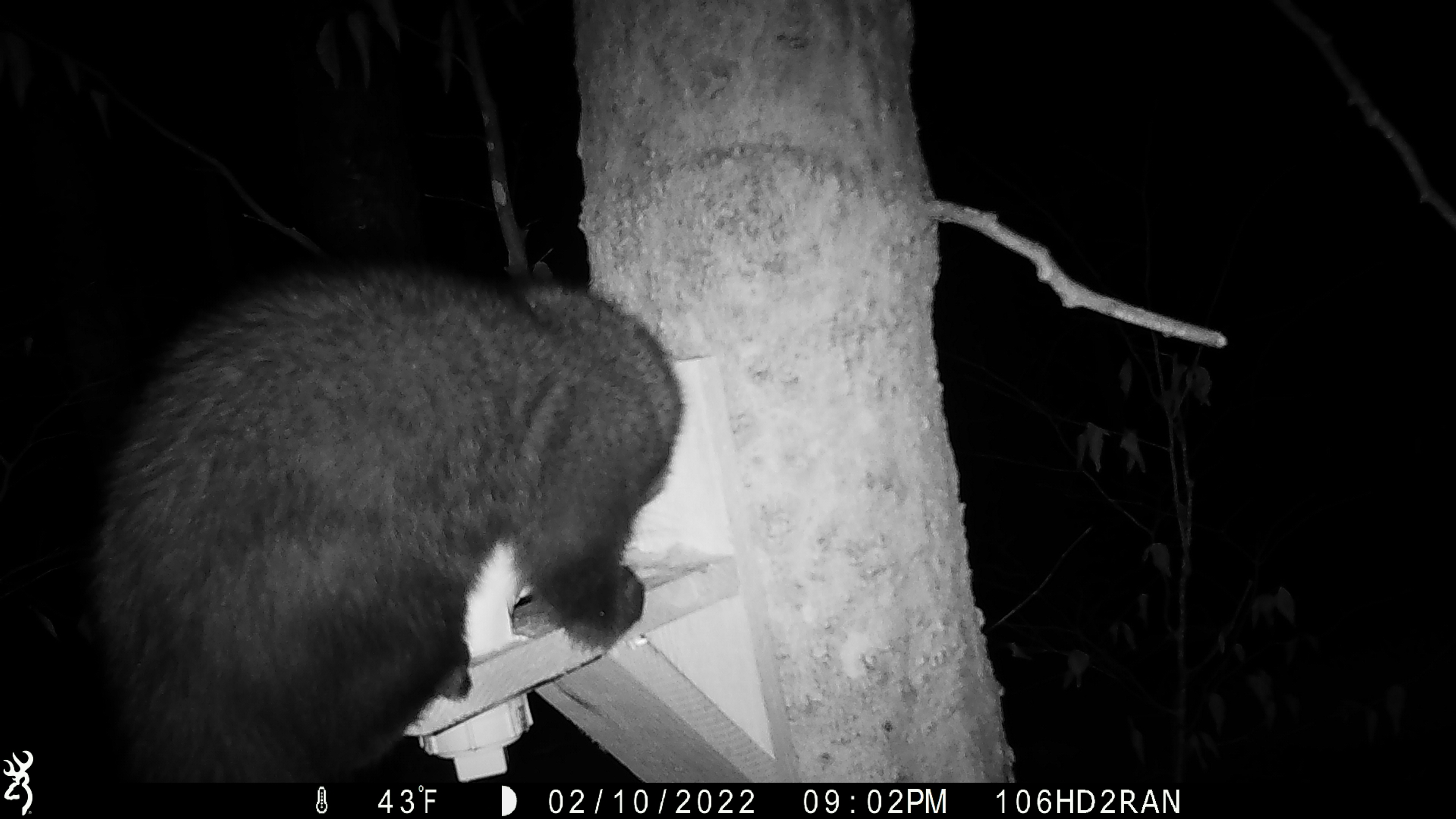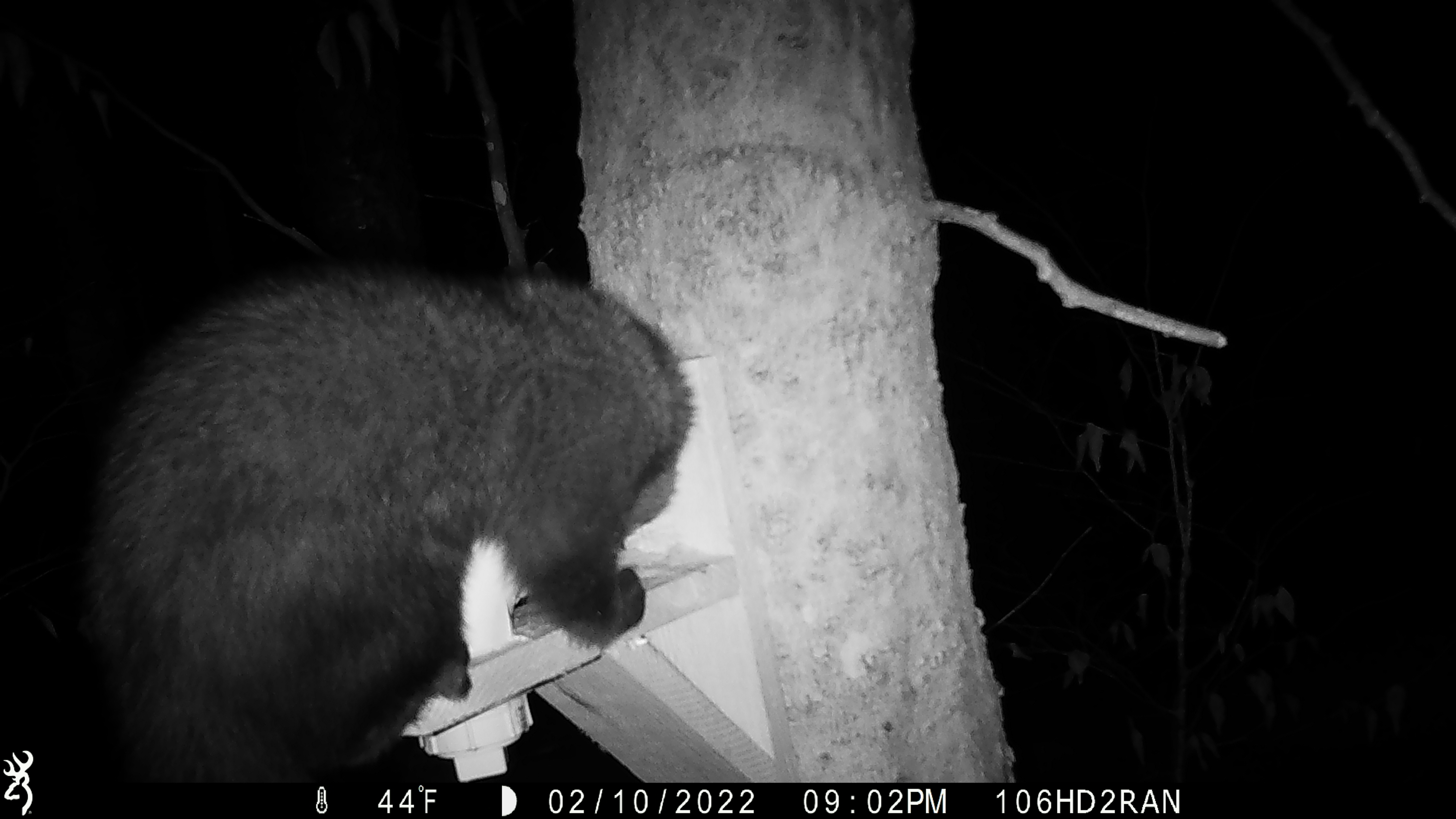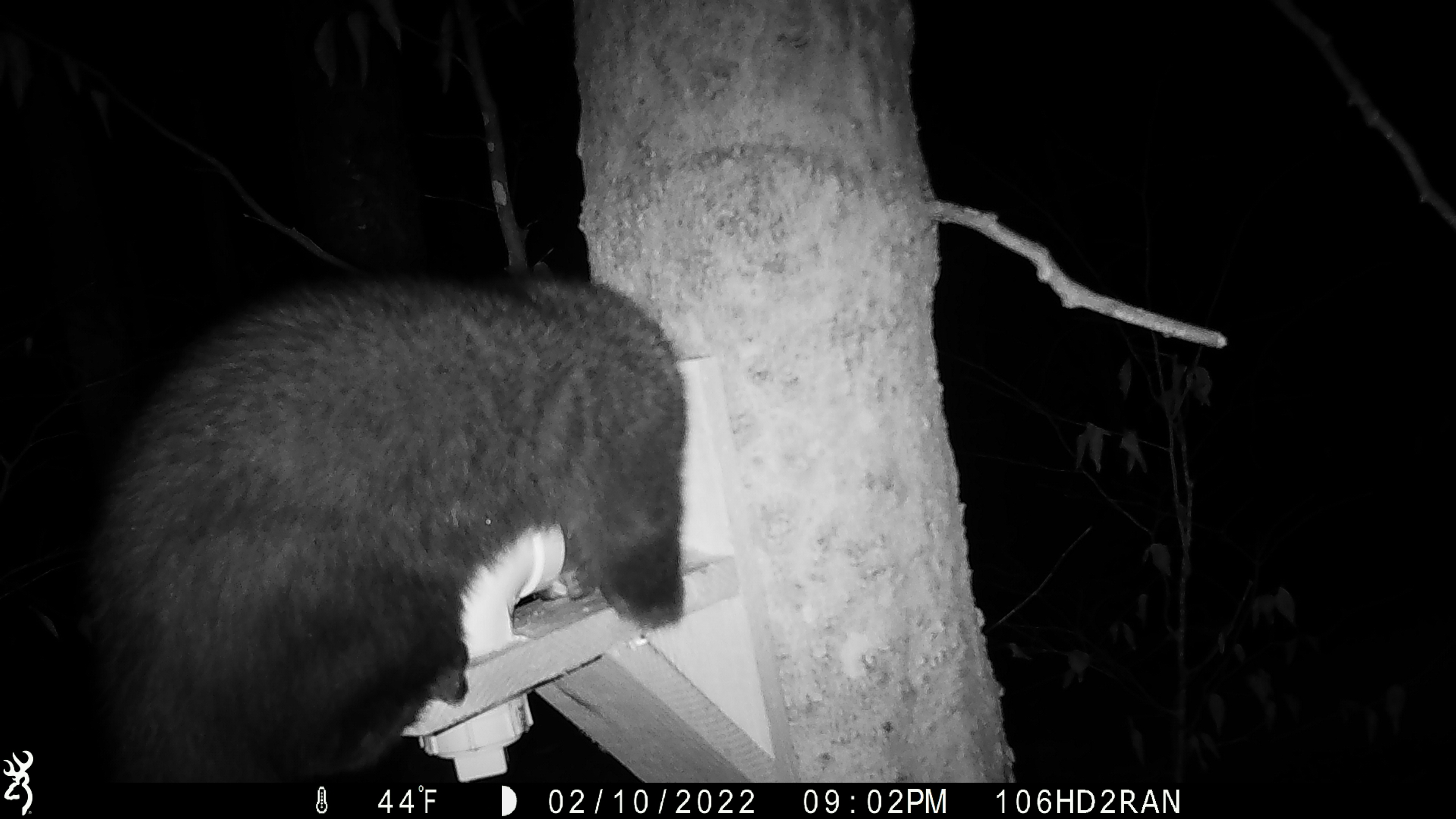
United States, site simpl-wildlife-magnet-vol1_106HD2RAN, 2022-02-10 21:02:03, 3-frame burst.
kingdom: Animalia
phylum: Chordata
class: Mammalia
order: Carnivora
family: Mustelidae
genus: Pekania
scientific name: Pekania pennanti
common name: fisher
Fisher (Pekania pennanti).